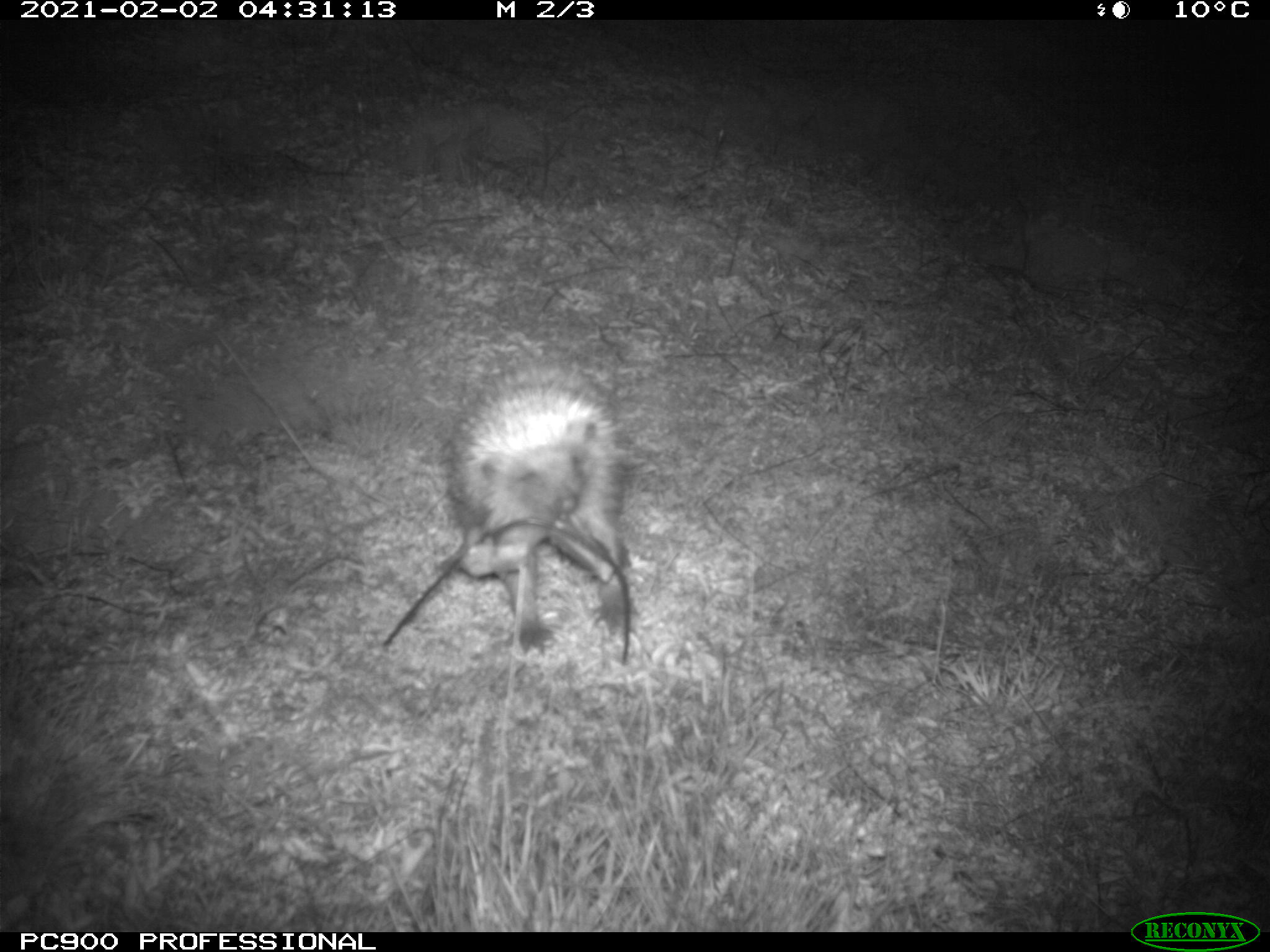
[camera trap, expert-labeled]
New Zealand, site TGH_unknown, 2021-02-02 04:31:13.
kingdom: Animalia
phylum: Chordata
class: Mammalia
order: Eulipotyphla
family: Erinaceidae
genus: Erinaceus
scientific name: Erinaceus europaeus europaeus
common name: european hedgehog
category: hedgehog